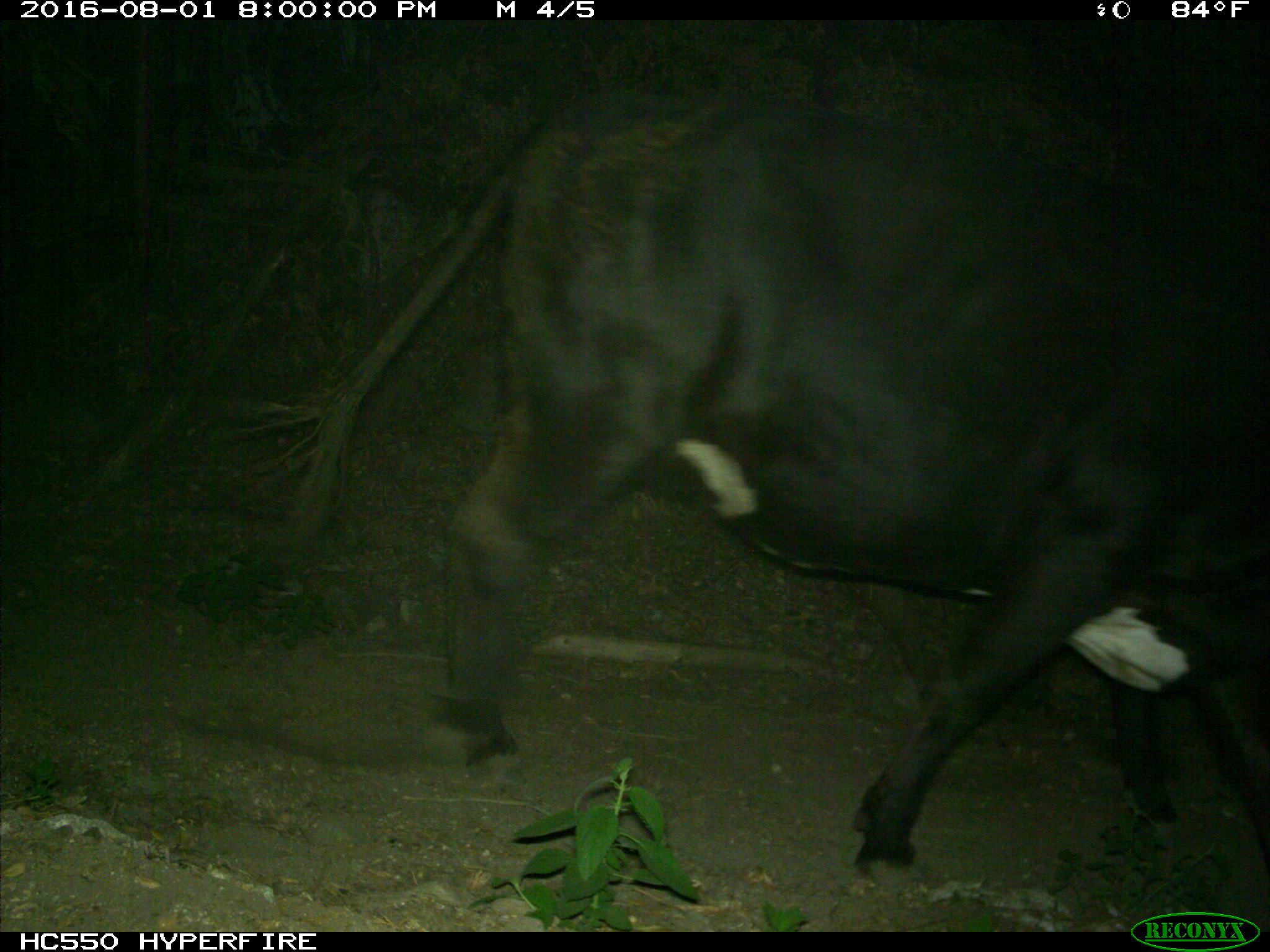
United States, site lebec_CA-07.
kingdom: Animalia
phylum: Chordata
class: Mammalia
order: Artiodactyla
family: Bovidae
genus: Bos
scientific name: Bos taurus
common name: domestic cow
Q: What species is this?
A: Bos taurus (domestic cow).